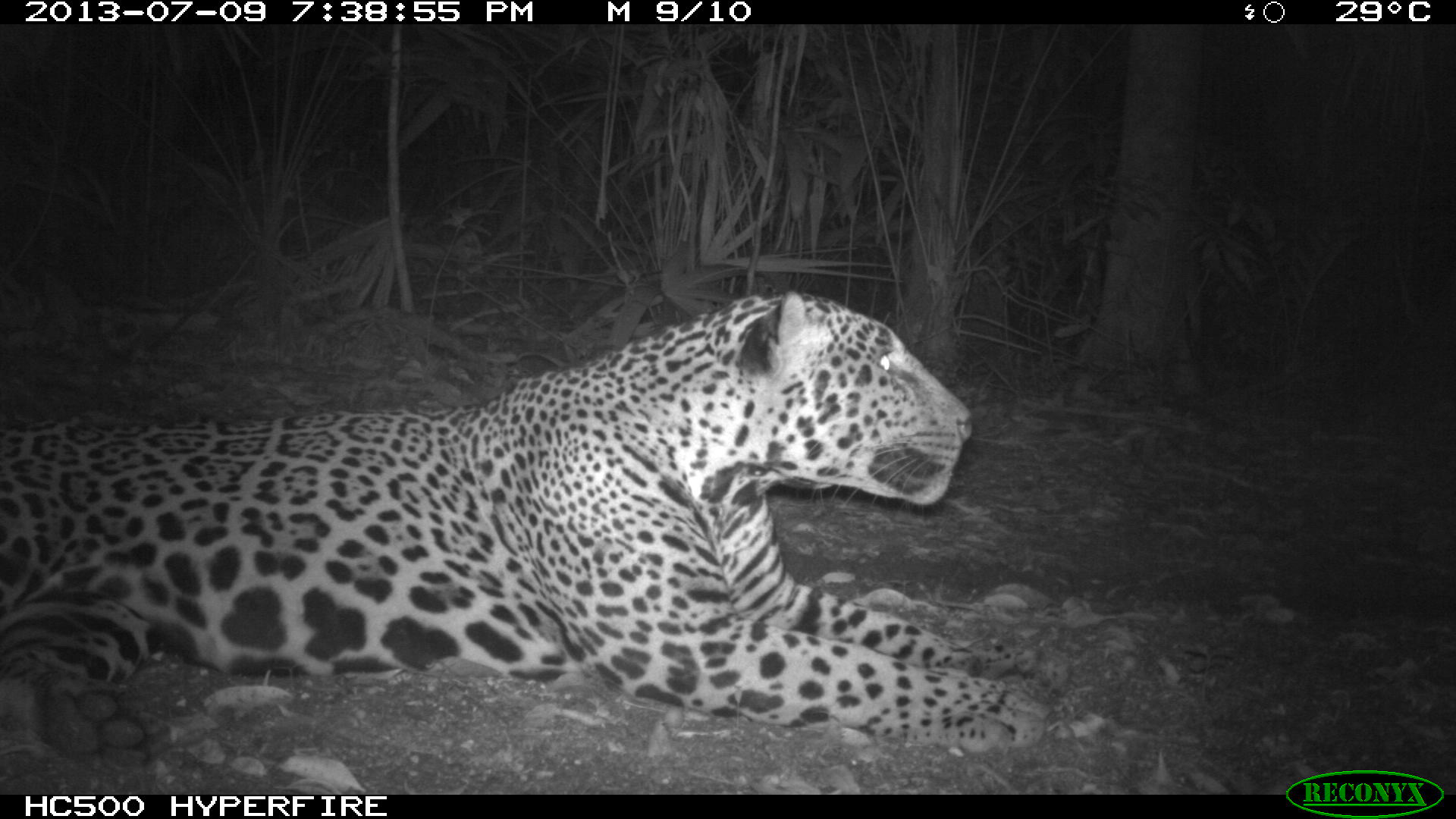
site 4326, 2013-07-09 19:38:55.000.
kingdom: Animalia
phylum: Chordata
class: Mammalia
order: Carnivora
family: Felidae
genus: Panthera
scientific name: Panthera onca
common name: jaguar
Panthera onca (jaguar), count 1, sex male.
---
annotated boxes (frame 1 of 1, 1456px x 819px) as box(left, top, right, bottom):
panthera onca: box(0, 290, 1067, 759)